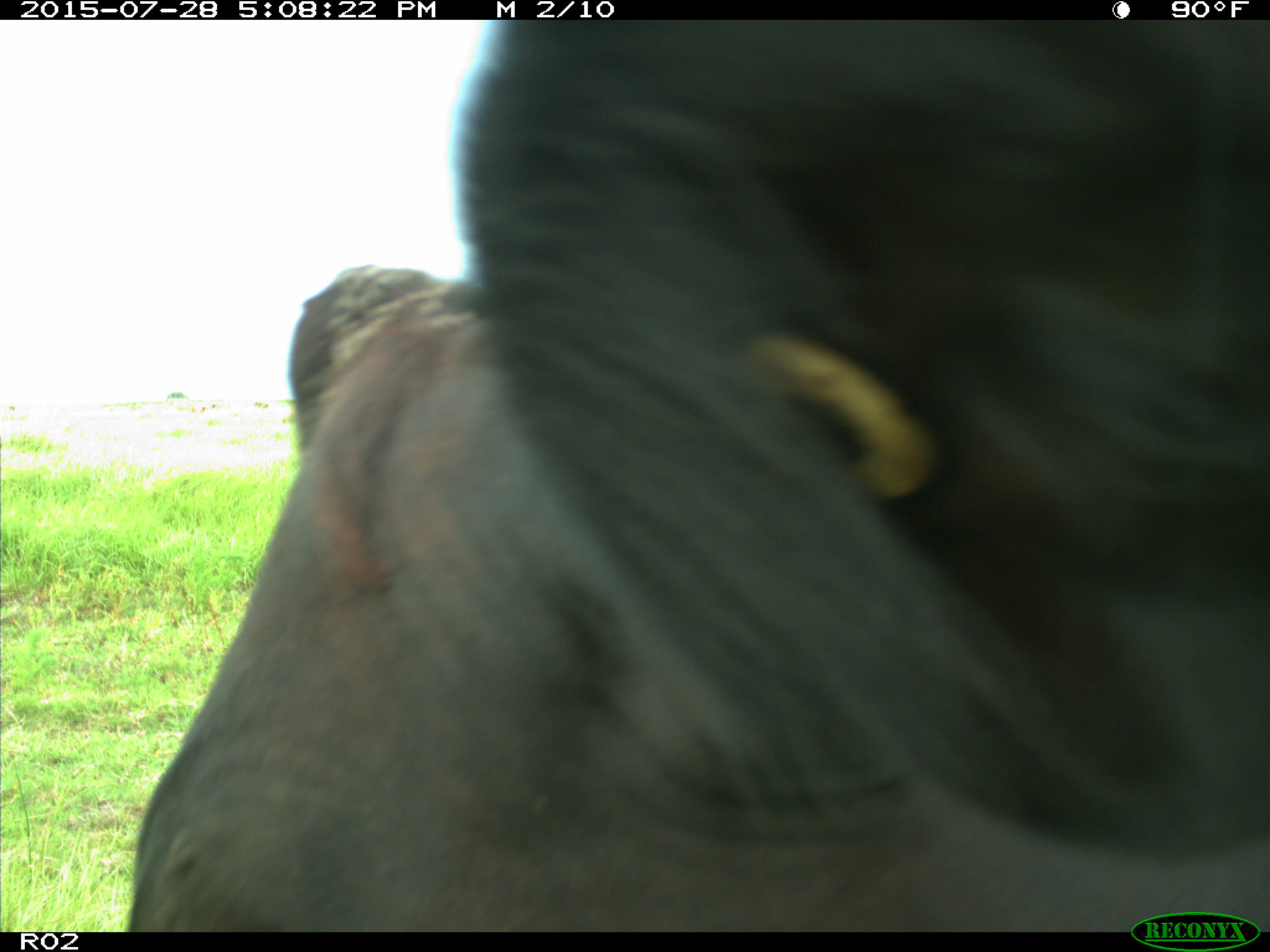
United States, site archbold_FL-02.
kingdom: Animalia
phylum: Chordata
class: Mammalia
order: Artiodactyla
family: Bovidae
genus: Bos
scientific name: Bos taurus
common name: domestic cow